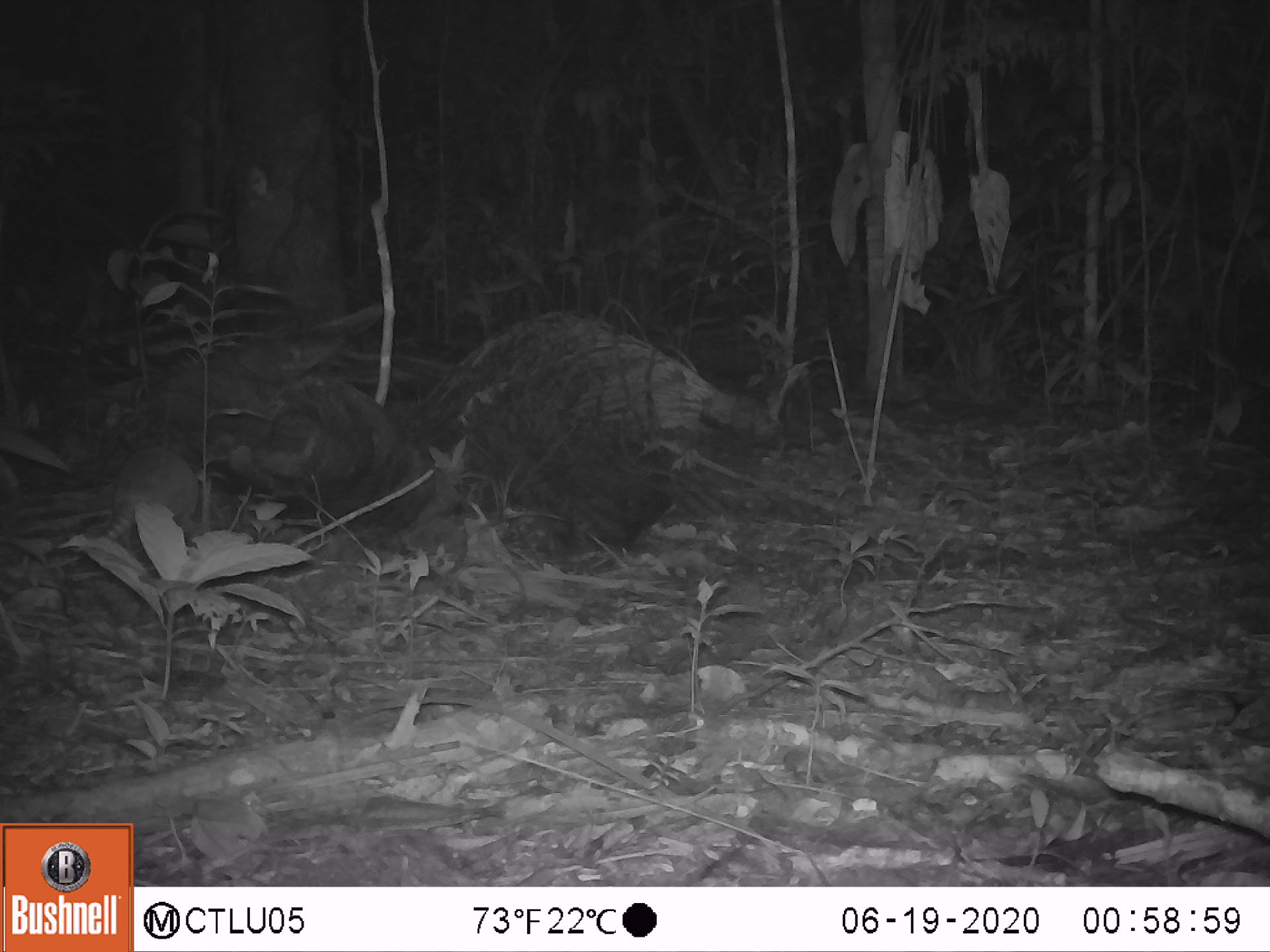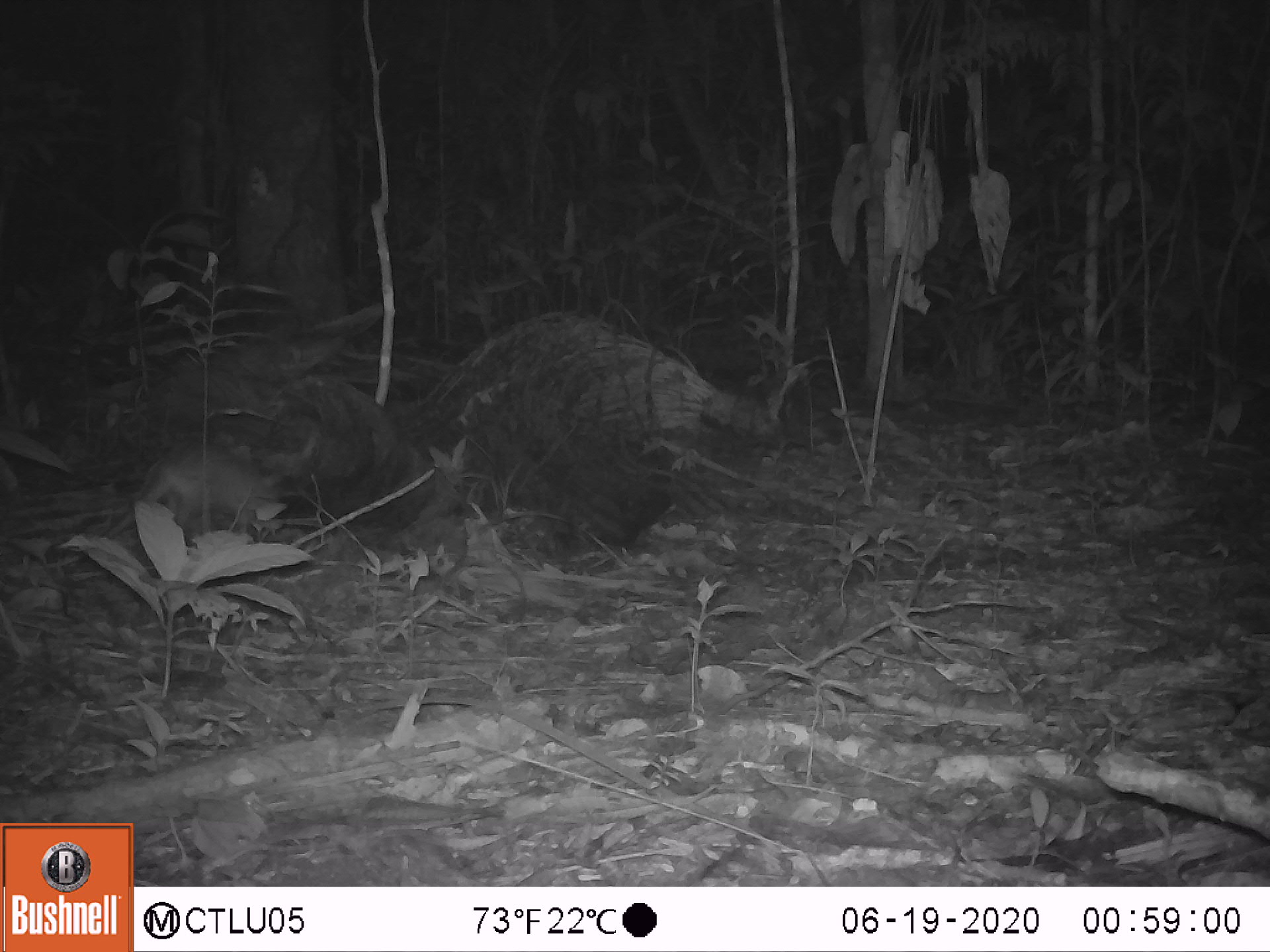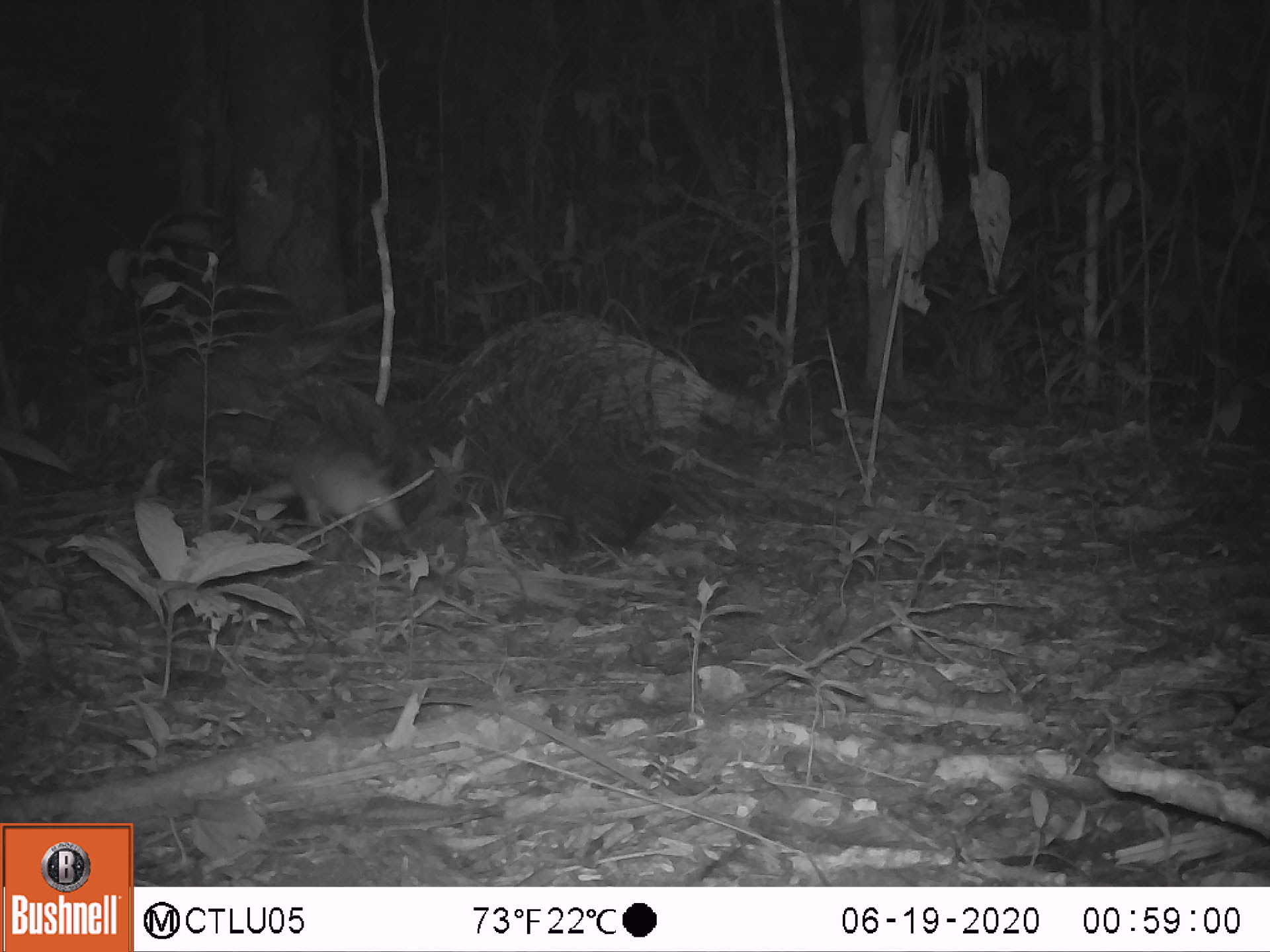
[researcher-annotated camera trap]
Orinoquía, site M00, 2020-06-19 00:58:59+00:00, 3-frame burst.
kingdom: Animalia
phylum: Chordata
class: Mammalia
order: Cingulata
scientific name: Cingulata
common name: armadillo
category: unknown armadillo